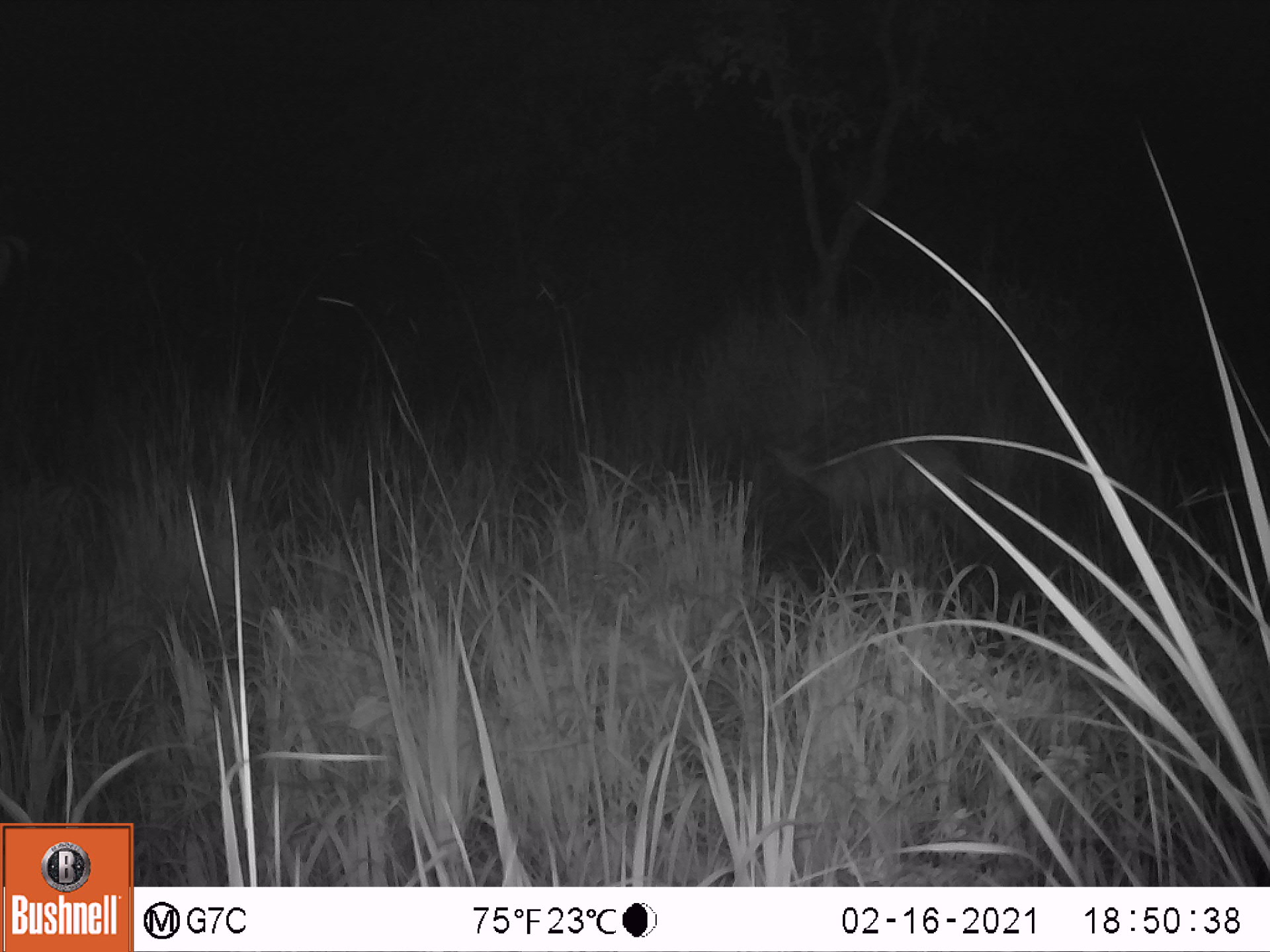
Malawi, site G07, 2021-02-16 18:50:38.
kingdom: Animalia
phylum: Chordata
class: Mammalia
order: Artiodactyla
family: Bovidae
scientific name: Antilopinae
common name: small antelope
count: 1